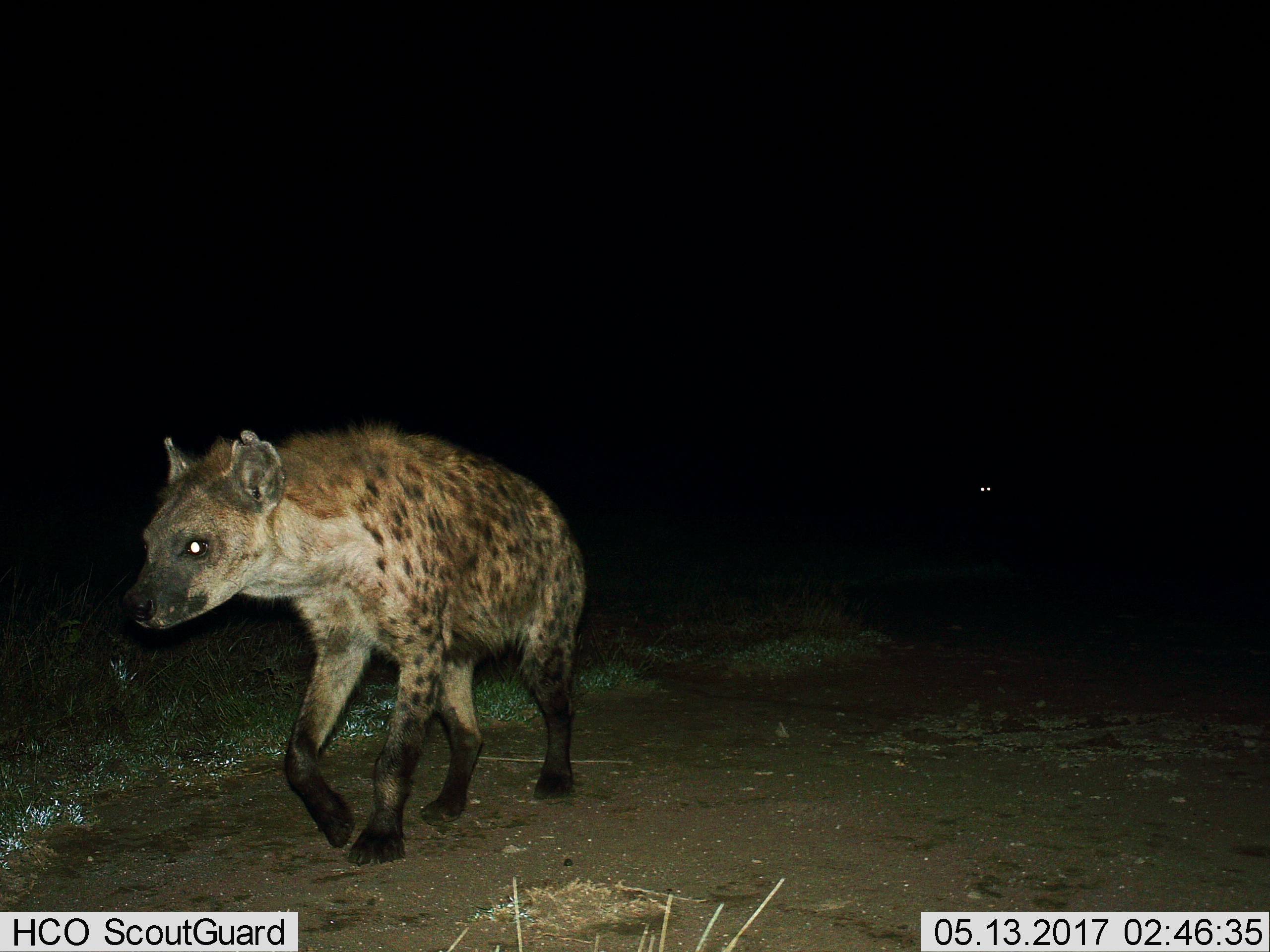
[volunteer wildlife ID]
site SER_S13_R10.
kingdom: Animalia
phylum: Chordata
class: Mammalia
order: Carnivora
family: Hyaenidae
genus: Crocuta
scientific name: Crocuta crocuta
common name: spotted hyena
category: hyenaspotted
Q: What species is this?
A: Hyenaspotted (spotted hyena) (Crocuta crocuta).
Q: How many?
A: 1.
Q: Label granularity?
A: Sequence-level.